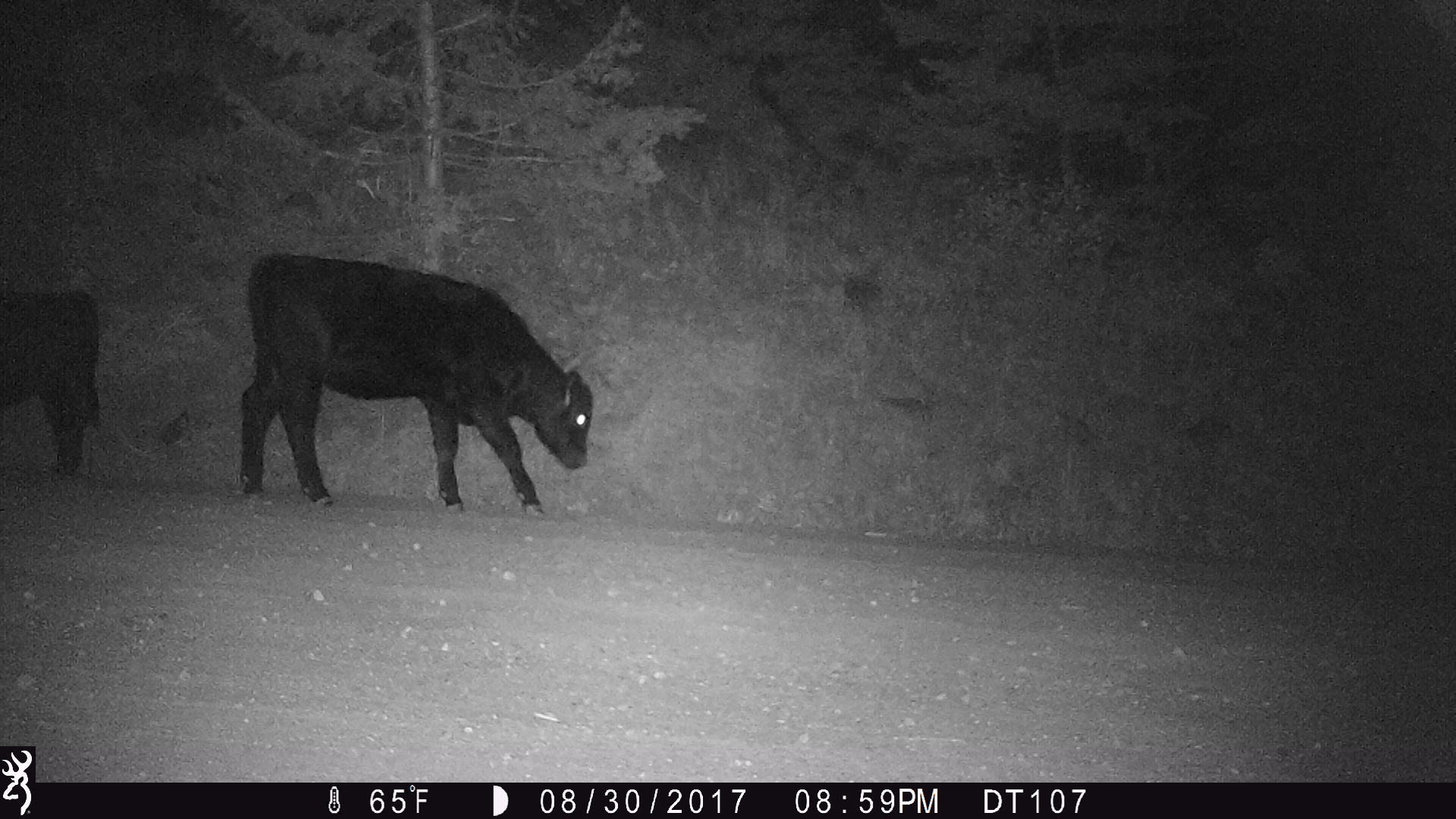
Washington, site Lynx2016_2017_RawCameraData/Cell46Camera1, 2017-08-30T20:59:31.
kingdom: Animalia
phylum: Chordata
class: Mammalia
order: Artiodactyla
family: Bovidae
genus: Bos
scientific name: Bos taurus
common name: domestic cattle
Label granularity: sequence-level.